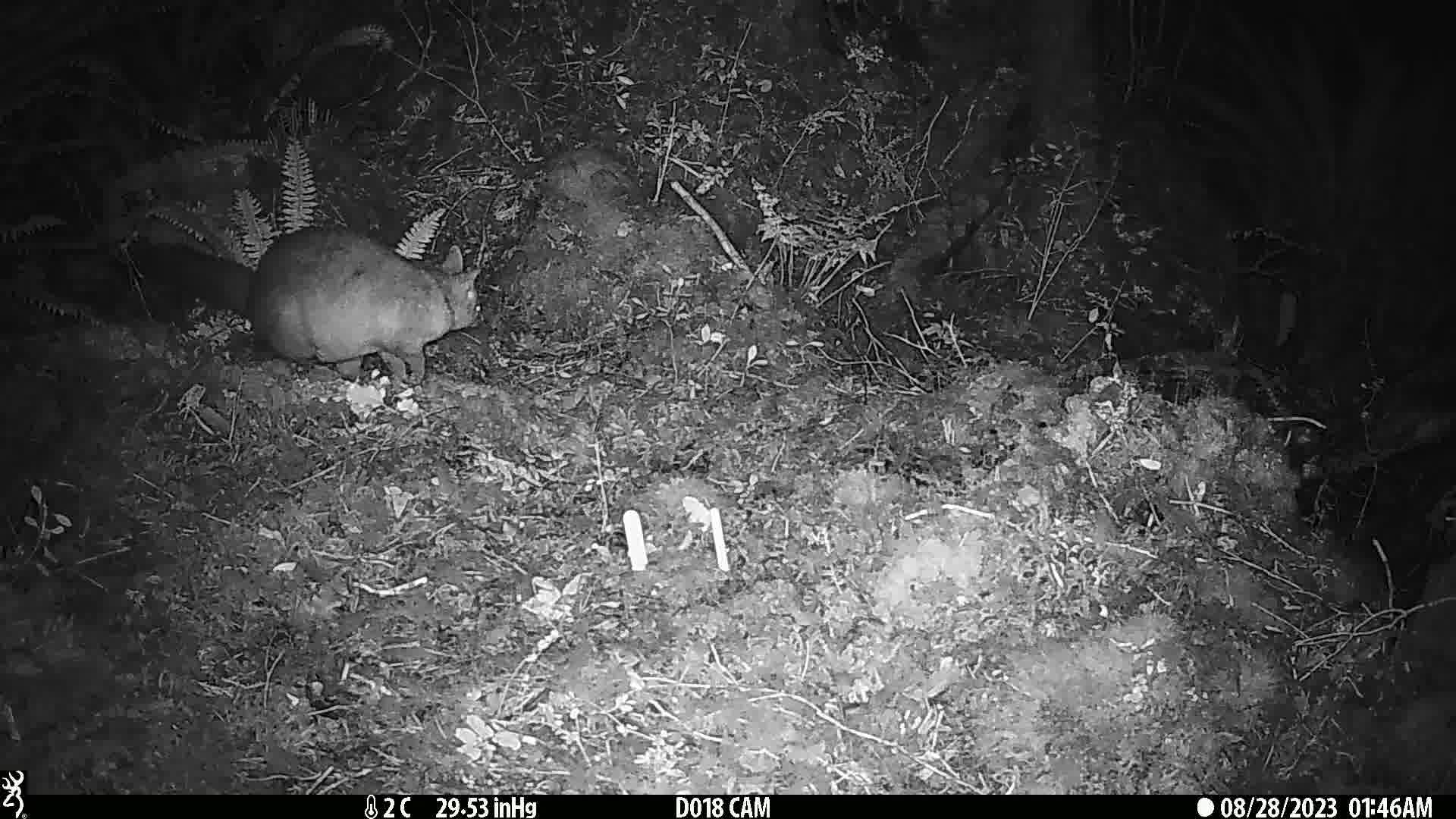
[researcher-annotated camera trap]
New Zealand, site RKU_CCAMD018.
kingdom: Animalia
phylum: Chordata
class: Mammalia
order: Diprotodontia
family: Phalangeridae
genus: Trichosurus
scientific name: Trichosurus vulpecula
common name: common brushtail possum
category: possum